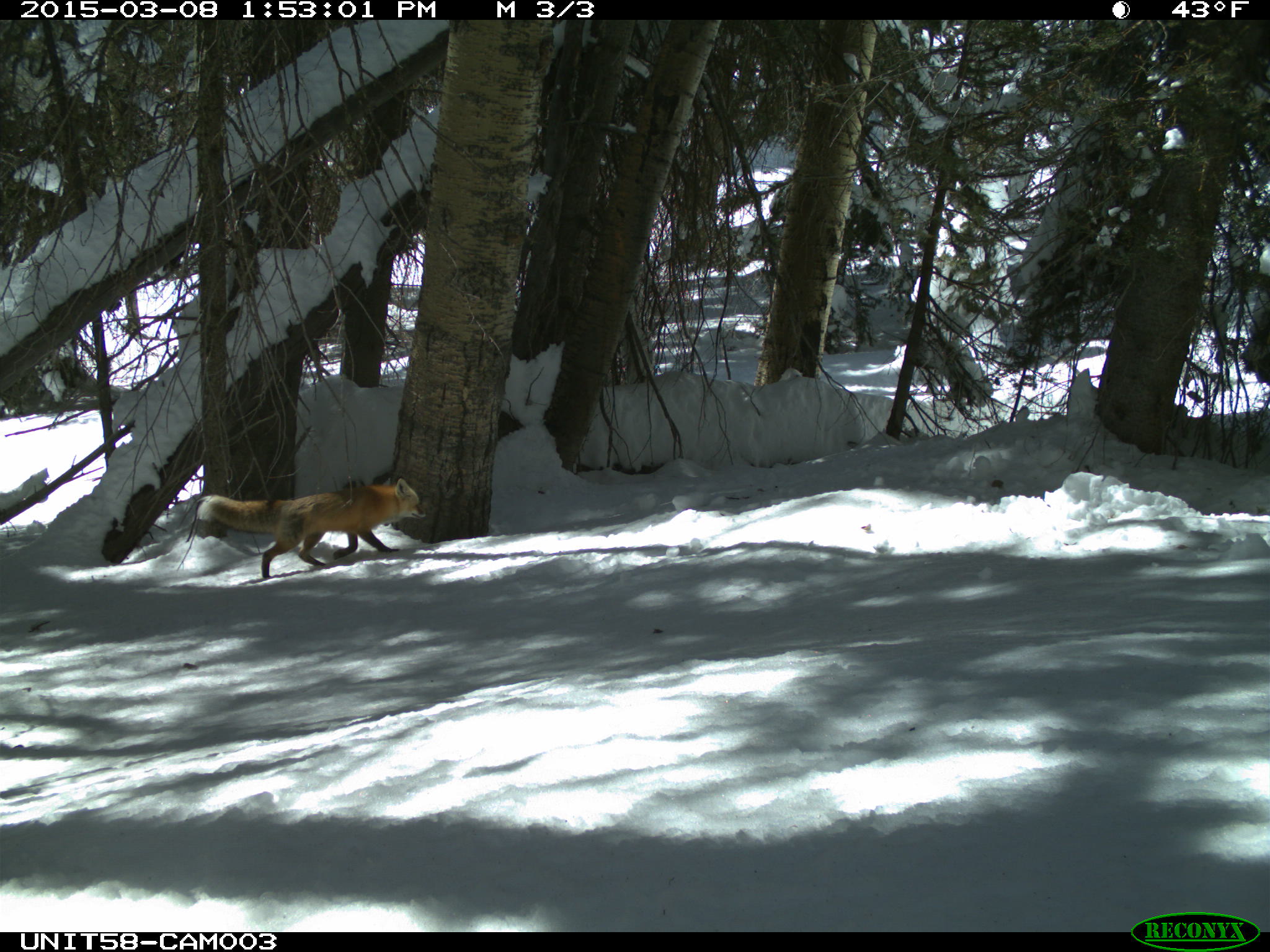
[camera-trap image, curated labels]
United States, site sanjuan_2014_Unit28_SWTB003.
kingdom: Animalia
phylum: Chordata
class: Mammalia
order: Carnivora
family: Canidae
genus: Vulpes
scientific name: Vulpes vulpes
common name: red fox